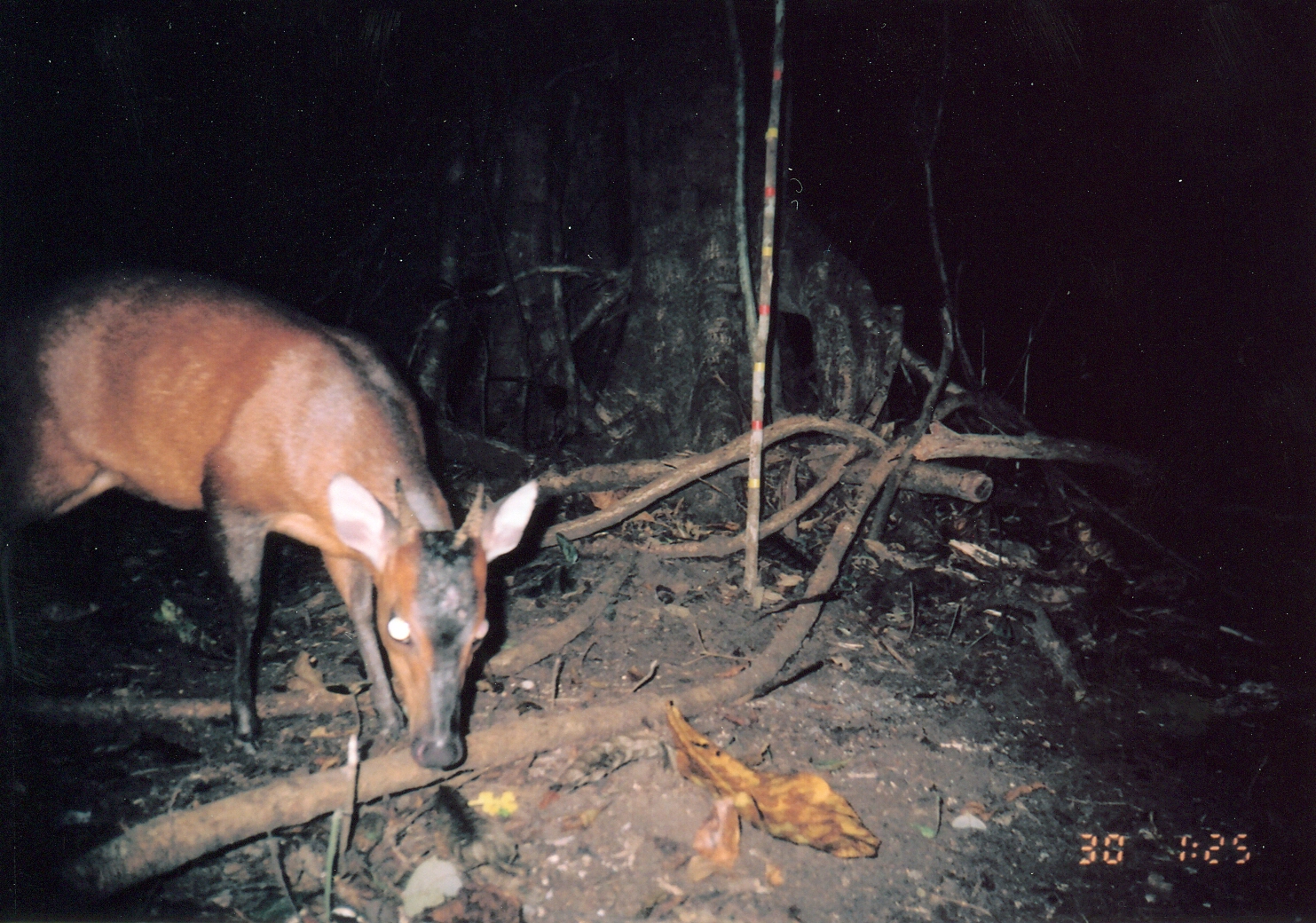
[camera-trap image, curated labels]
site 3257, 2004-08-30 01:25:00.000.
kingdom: Animalia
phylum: Chordata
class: Mammalia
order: Artiodactyla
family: Bovidae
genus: Cephalophus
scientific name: Cephalophus harveyi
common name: harvey's duiker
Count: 1.